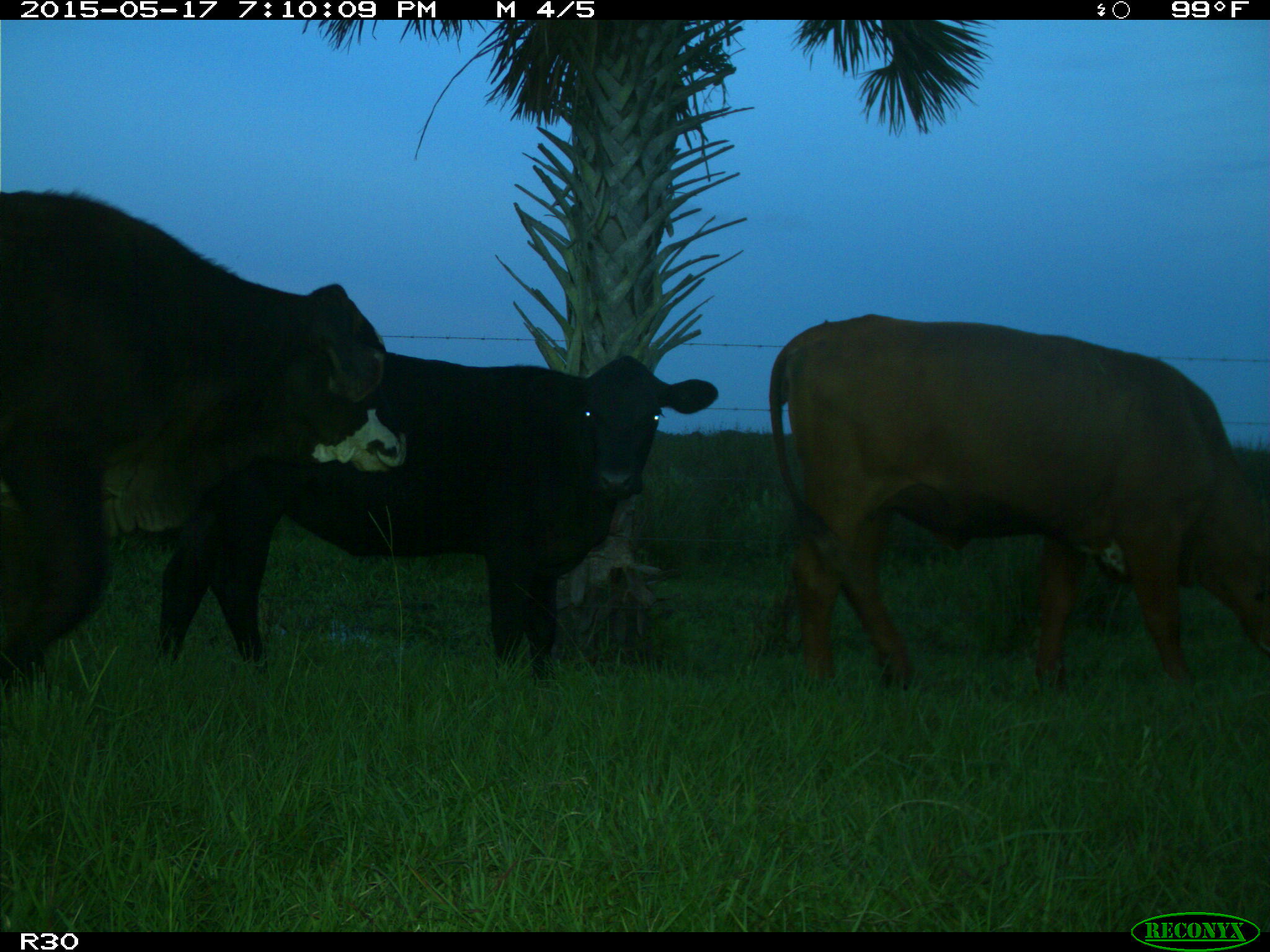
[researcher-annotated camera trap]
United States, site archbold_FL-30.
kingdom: Animalia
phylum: Chordata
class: Mammalia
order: Artiodactyla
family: Bovidae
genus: Bos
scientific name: Bos taurus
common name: domestic cow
Bos taurus (domestic cow).